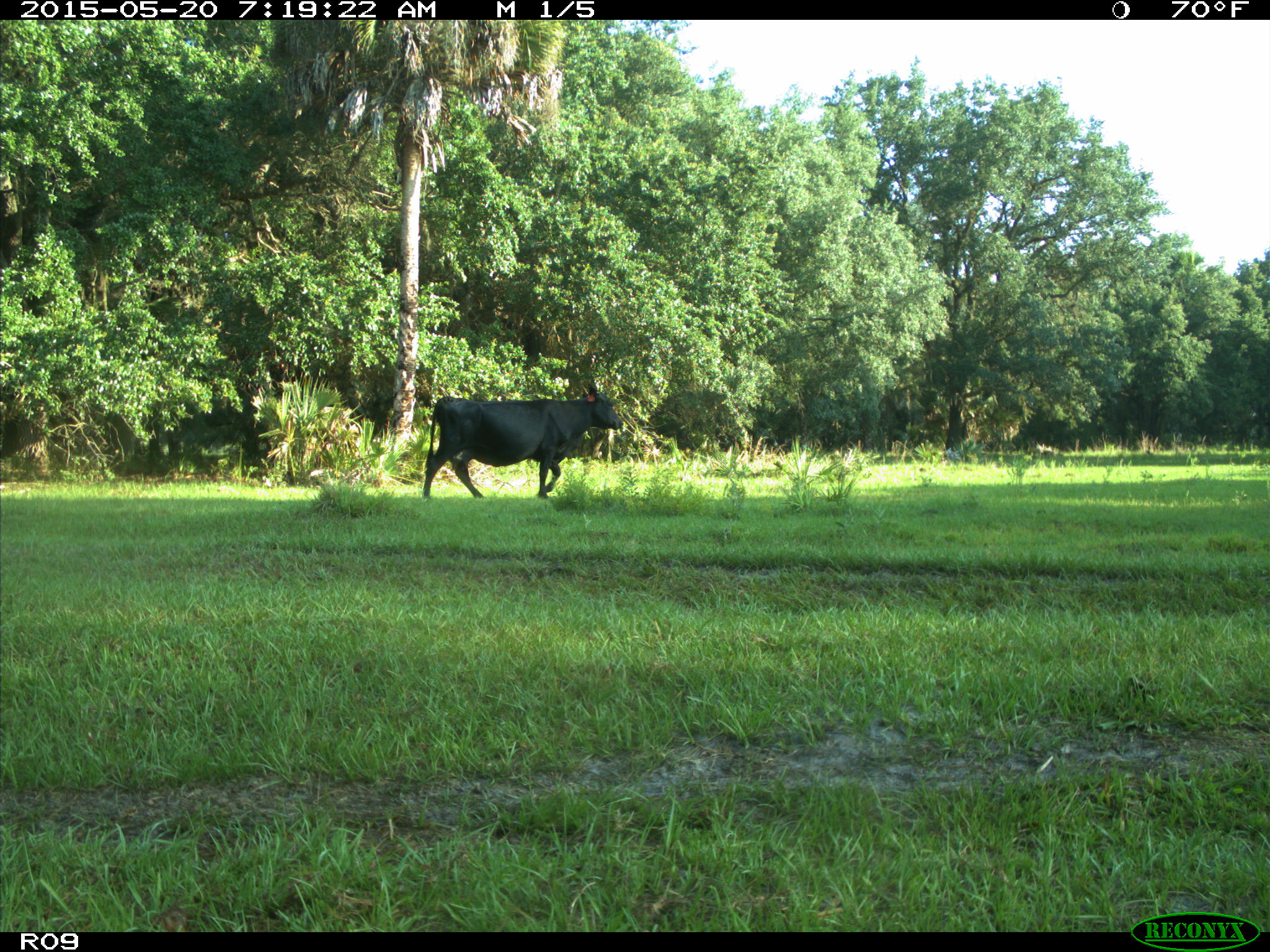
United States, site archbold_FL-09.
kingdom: Animalia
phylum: Chordata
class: Mammalia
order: Artiodactyla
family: Bovidae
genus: Bos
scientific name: Bos taurus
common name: domestic cow